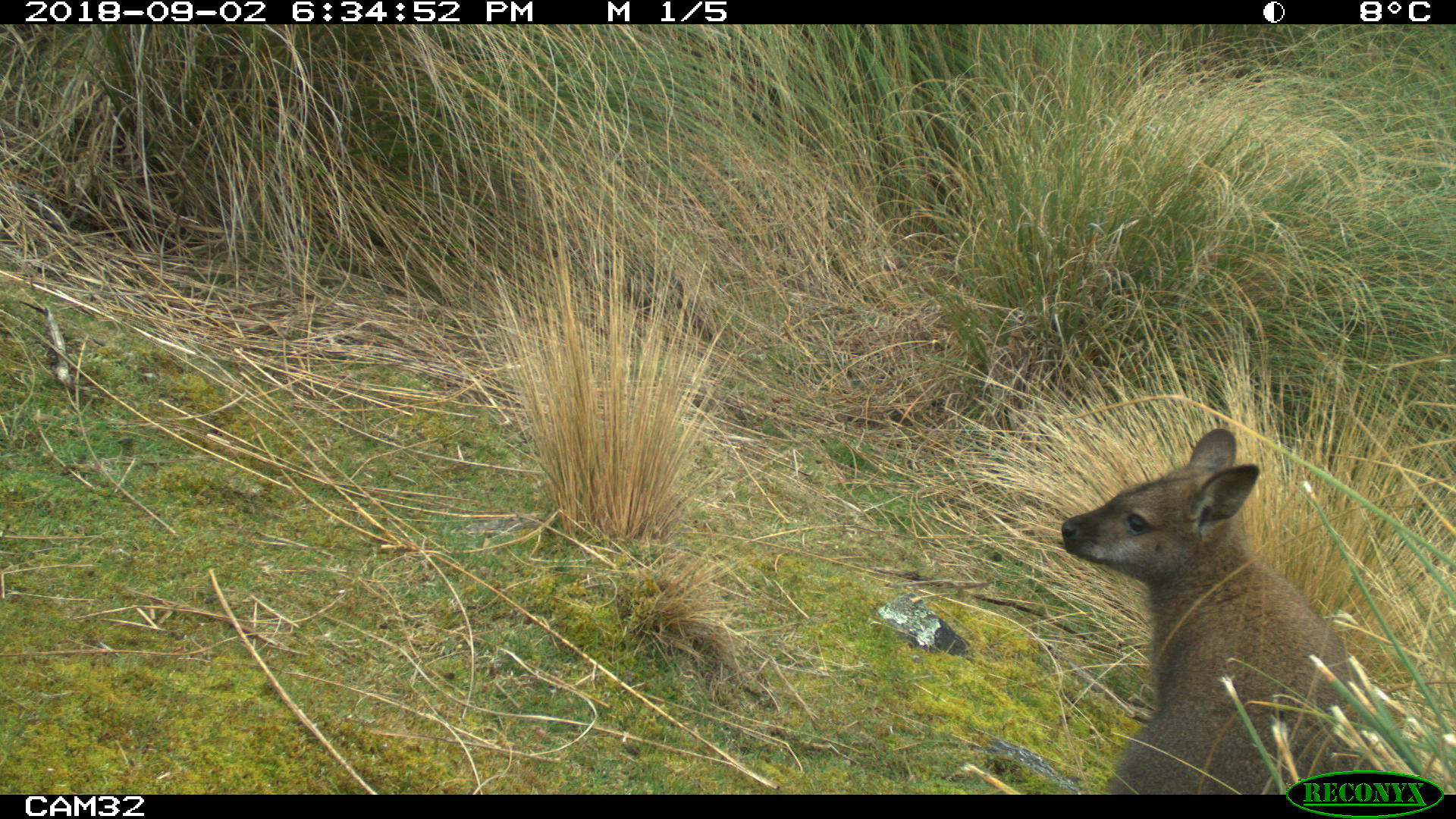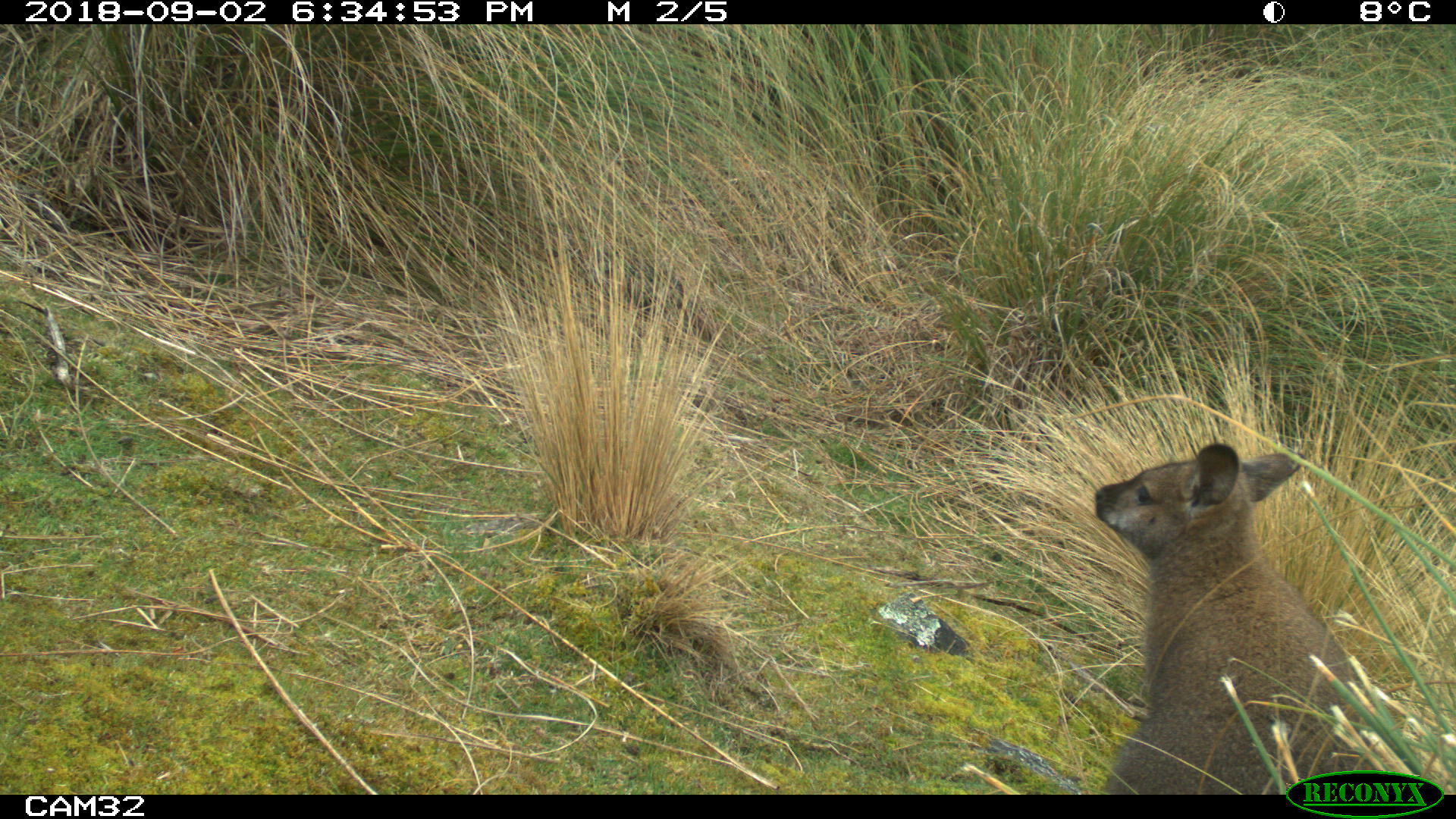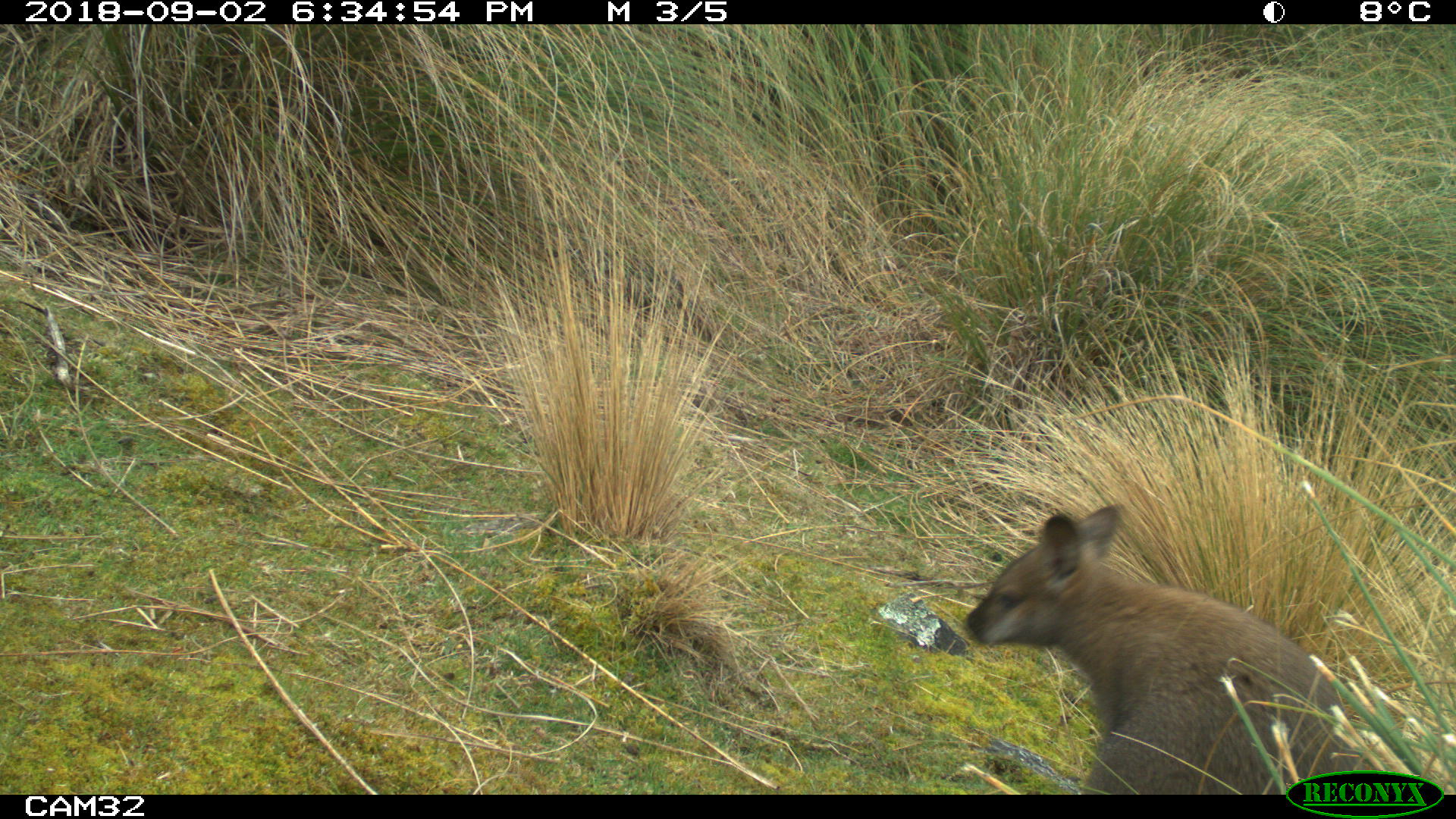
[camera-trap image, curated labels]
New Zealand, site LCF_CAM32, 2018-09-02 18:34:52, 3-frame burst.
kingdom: Animalia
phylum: Chordata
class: Mammalia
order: Diprotodontia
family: Macropodidae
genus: Notamacropus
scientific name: Notamacropus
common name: wallaby